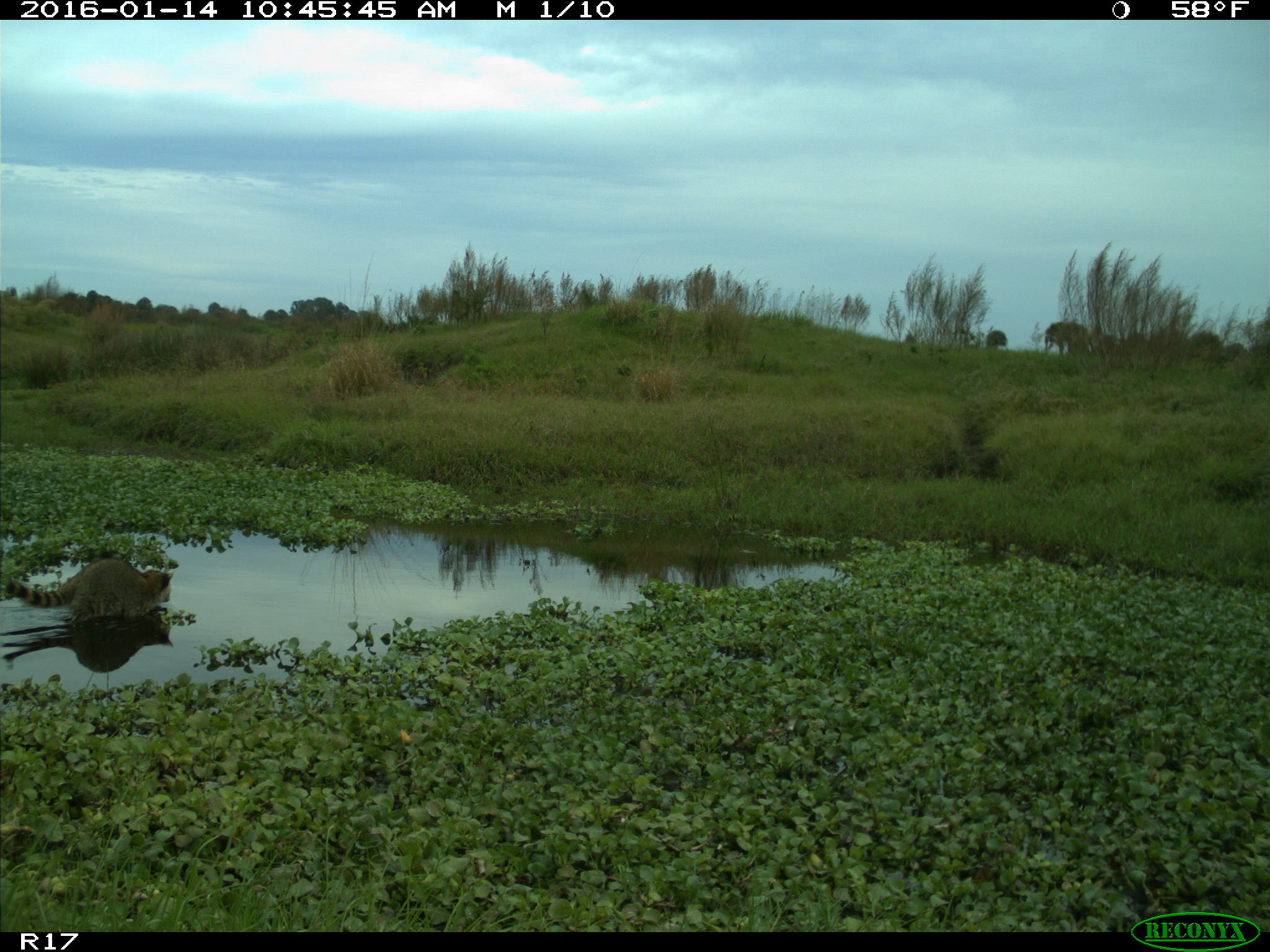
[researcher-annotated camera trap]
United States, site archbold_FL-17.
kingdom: Animalia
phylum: Chordata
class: Mammalia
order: Carnivora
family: Procyonidae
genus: Procyon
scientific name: Procyon lotor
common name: common raccoon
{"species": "Procyon lotor (common raccoon)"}